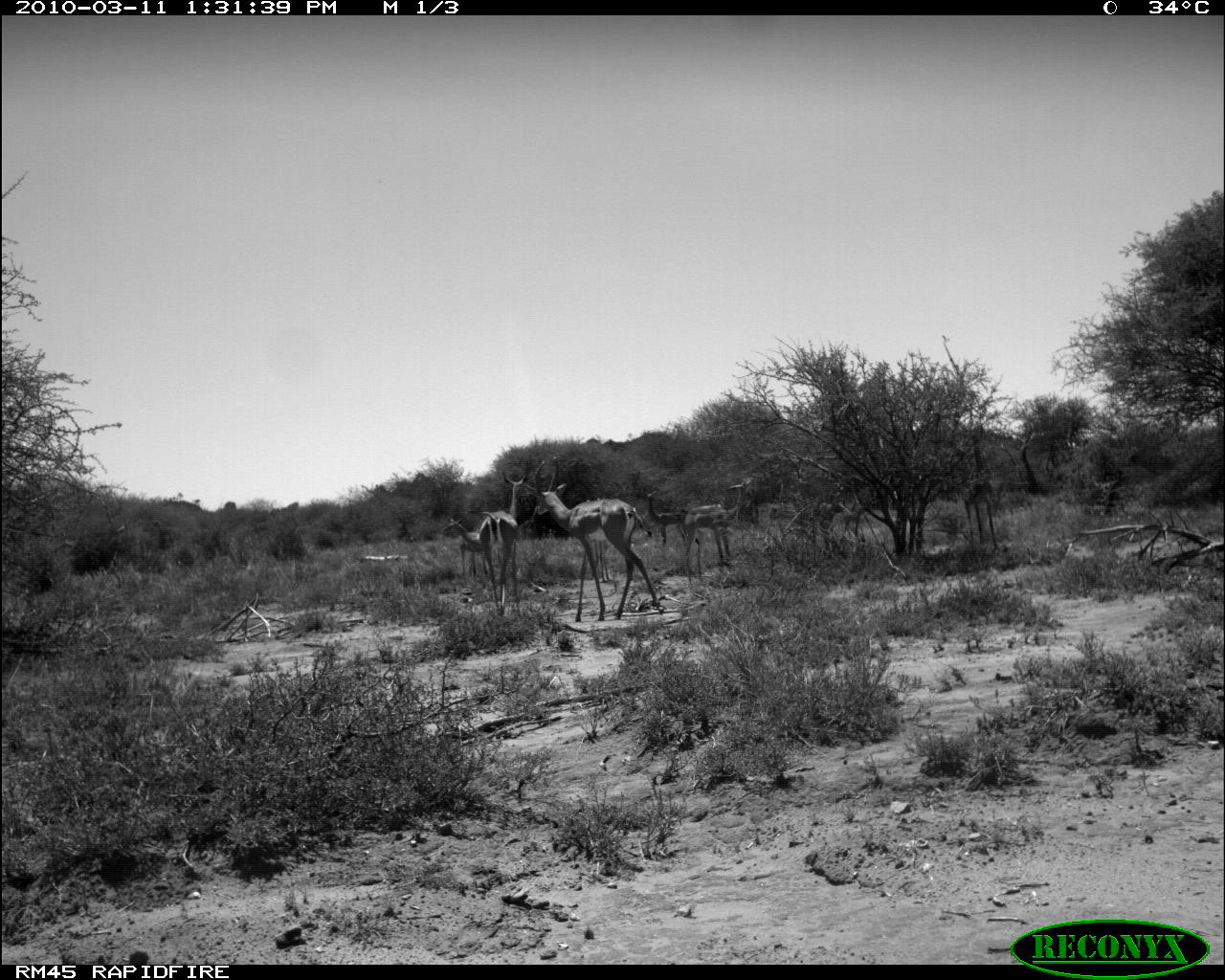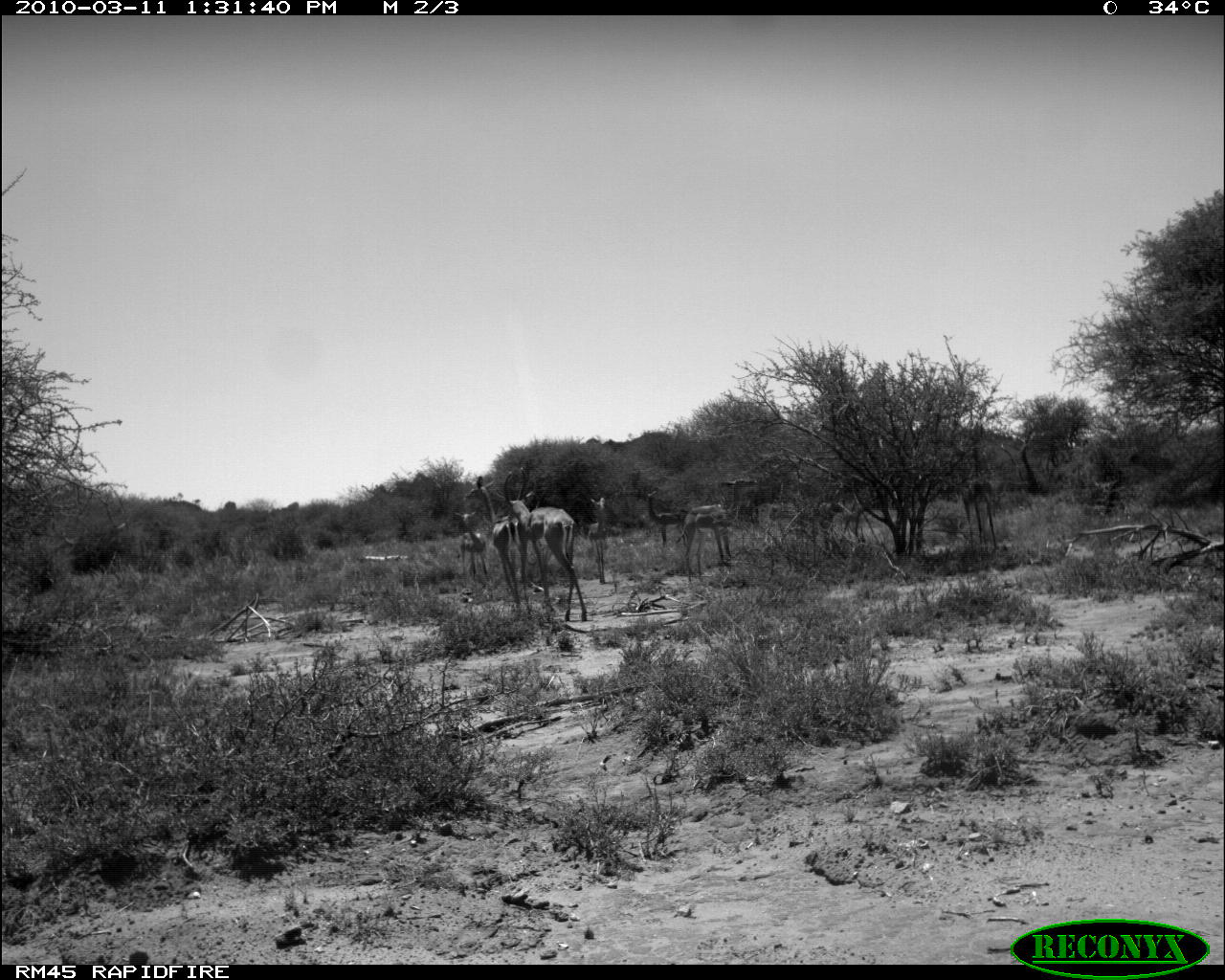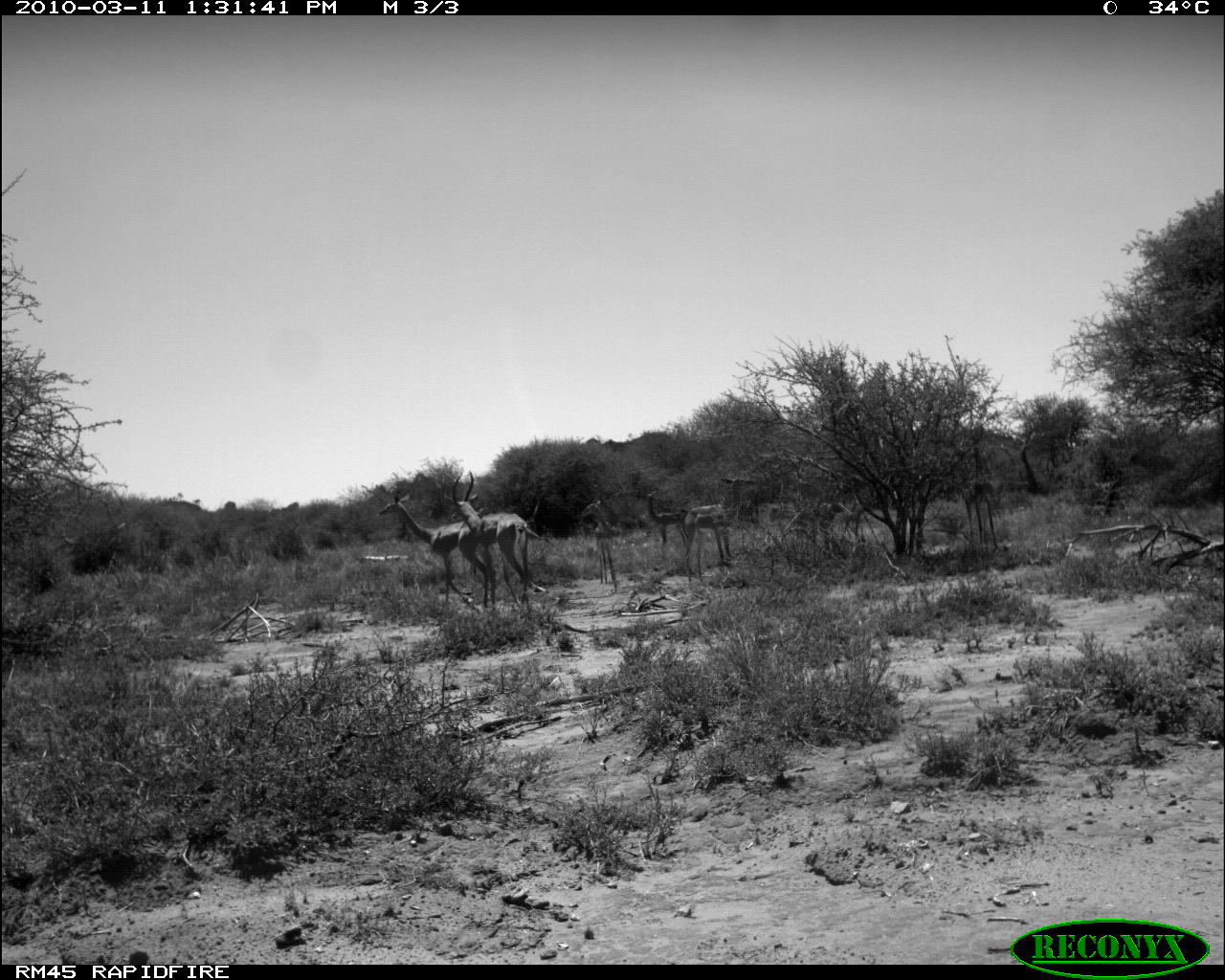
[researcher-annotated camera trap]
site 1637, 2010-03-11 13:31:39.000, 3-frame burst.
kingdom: Animalia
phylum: Chordata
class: Mammalia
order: Artiodactyla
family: Bovidae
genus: Litocranius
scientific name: Litocranius walleri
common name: gerenuk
Litocranius walleri (gerenuk), count 6.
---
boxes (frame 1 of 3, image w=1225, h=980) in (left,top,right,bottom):
litocranius walleri: (530,457,665,623); (478,470,537,617); (680,484,745,584); (962,424,1003,549); (441,515,488,578); (645,488,689,546); (809,498,850,539); (766,498,796,524)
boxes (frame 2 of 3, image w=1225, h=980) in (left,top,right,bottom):
litocranius walleri: (500,466,588,622); (673,478,758,584); (462,475,519,608); (958,445,1002,549); (587,497,623,583); (645,486,687,550); (808,497,864,541); (455,511,489,582)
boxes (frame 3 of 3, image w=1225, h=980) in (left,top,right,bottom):
litocranius walleri: (452,471,552,610); (376,487,484,612); (682,477,756,580); (954,451,1001,552); (580,495,628,591); (798,500,859,549); (642,488,684,547)